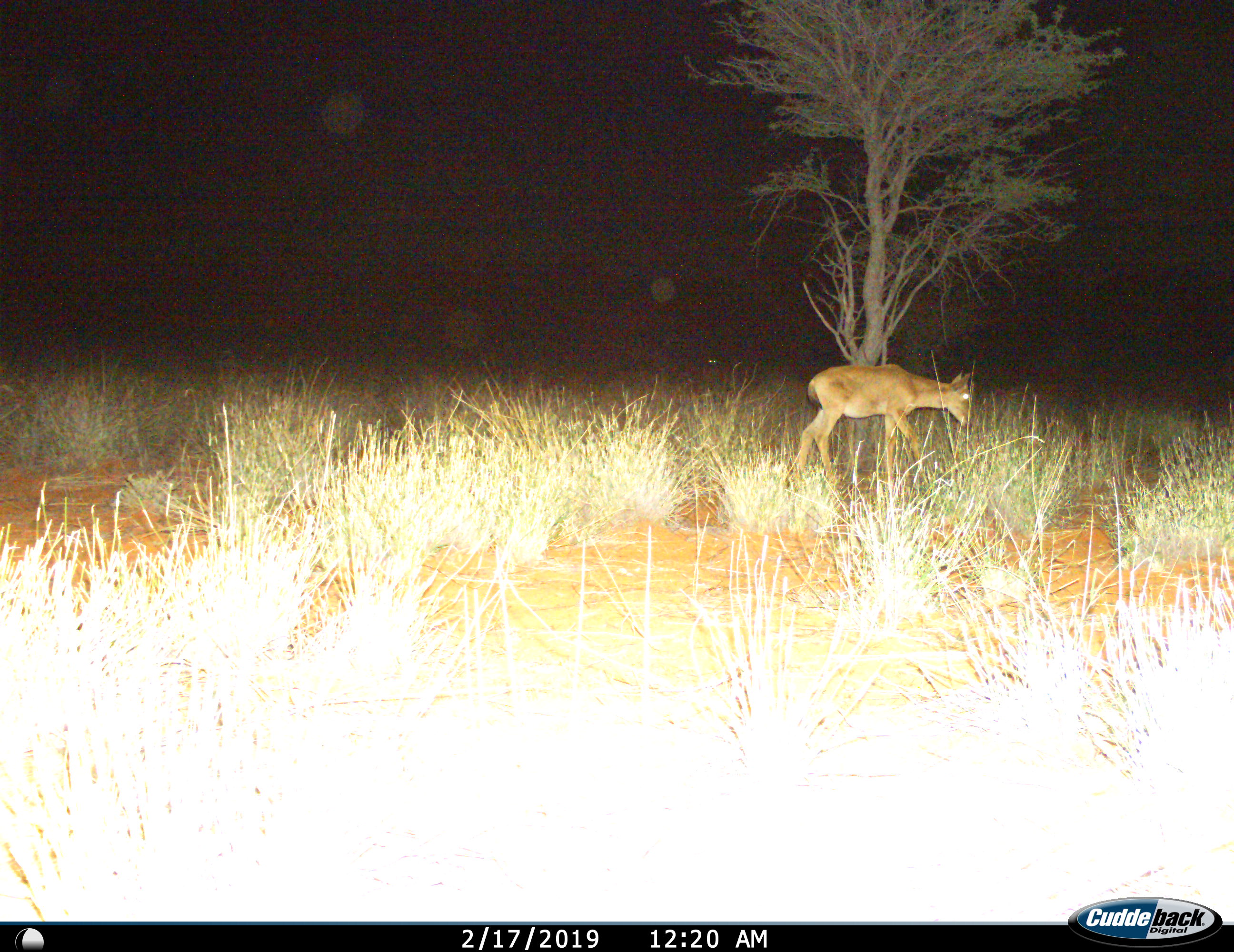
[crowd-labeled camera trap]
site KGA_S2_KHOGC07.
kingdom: Animalia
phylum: Chordata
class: Mammalia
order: Artiodactyla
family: Bovidae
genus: Alcelaphus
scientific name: Alcelaphus buselaphus caama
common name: red hartebeest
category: hartebeestred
Hartebeestred (red hartebeest) (Alcelaphus buselaphus caama), count 1. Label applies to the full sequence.